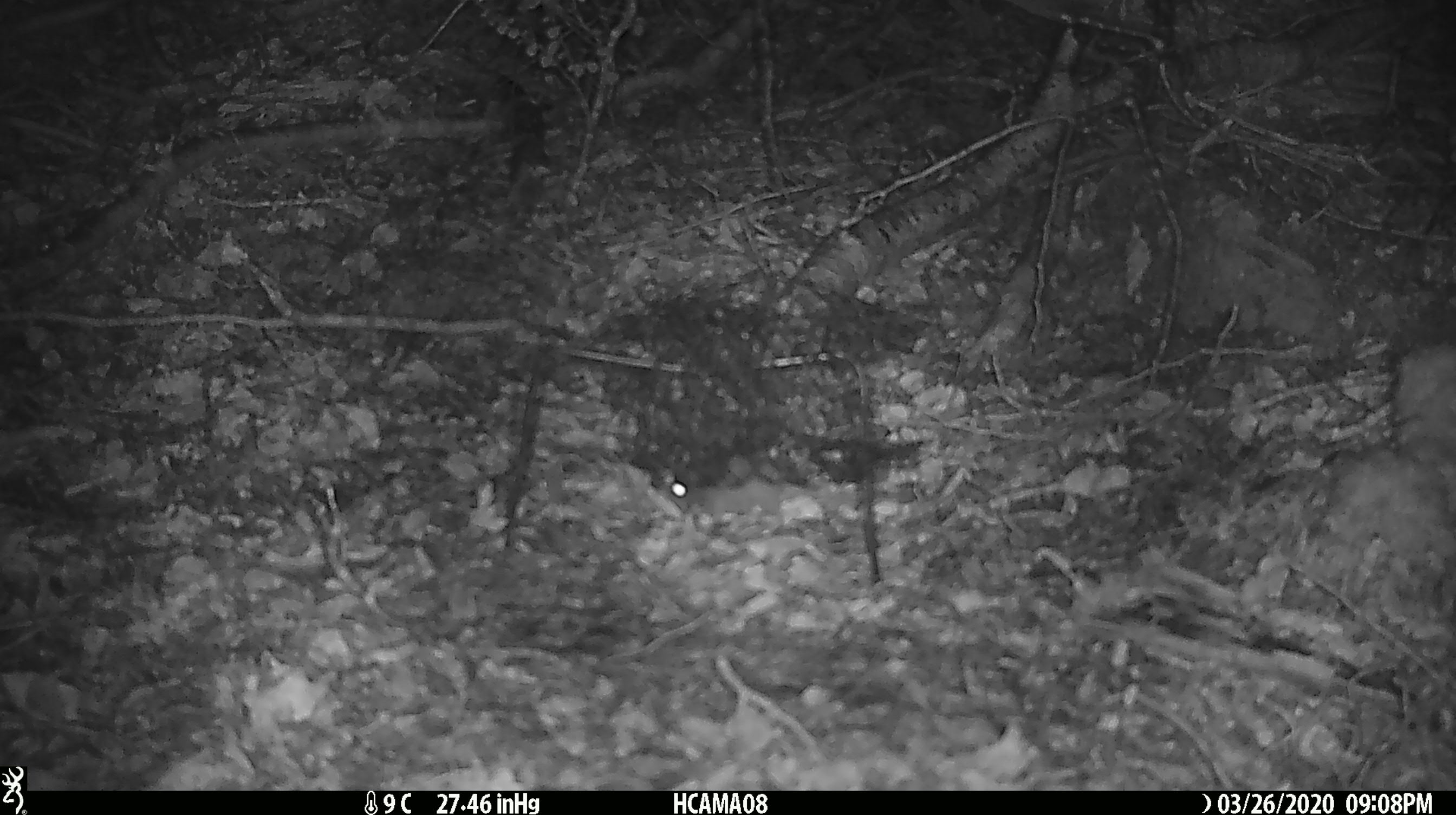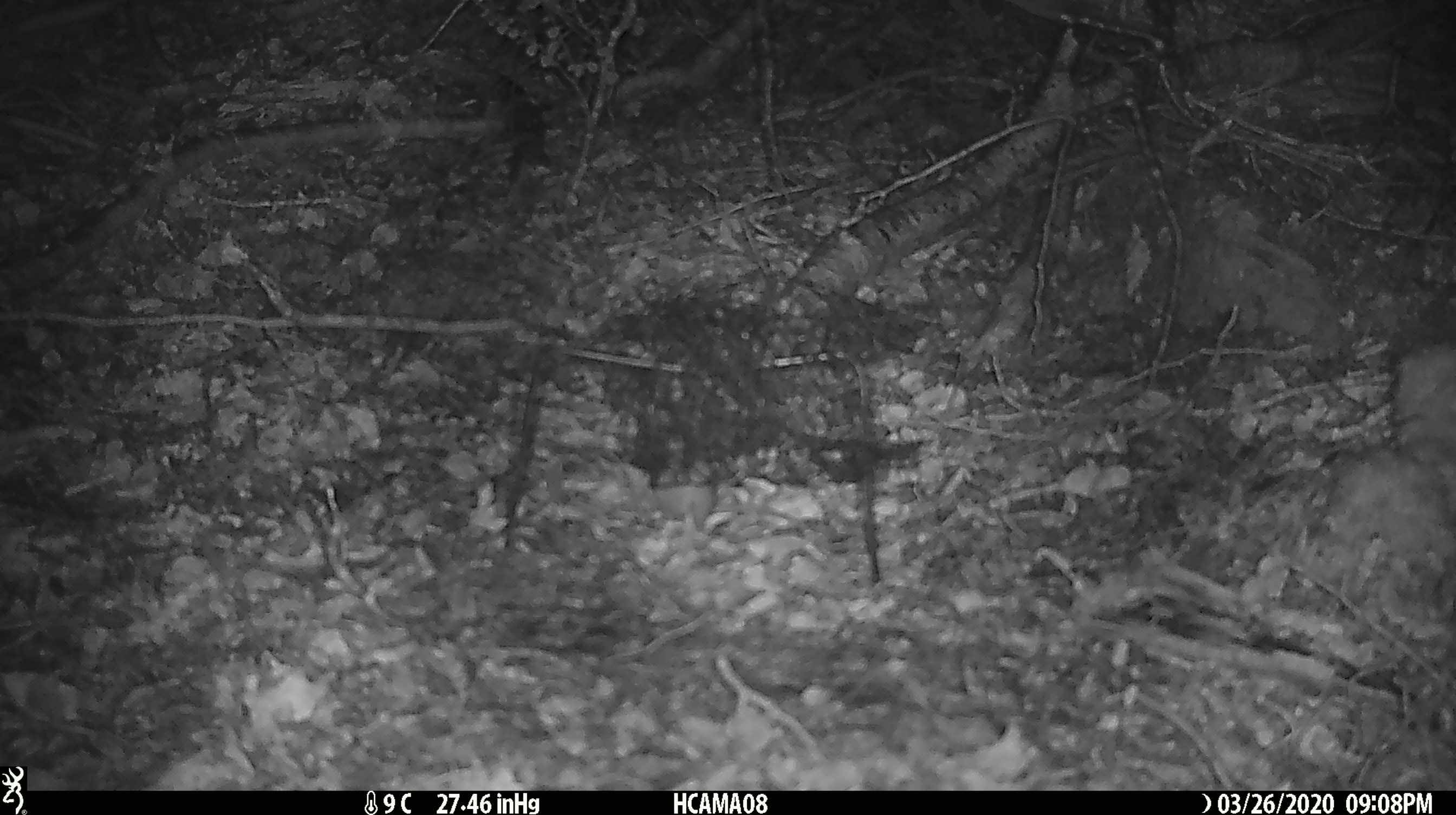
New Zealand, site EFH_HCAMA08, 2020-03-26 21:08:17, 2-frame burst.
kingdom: Animalia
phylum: Chordata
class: Mammalia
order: Rodentia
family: Muridae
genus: Mus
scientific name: Mus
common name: mouse